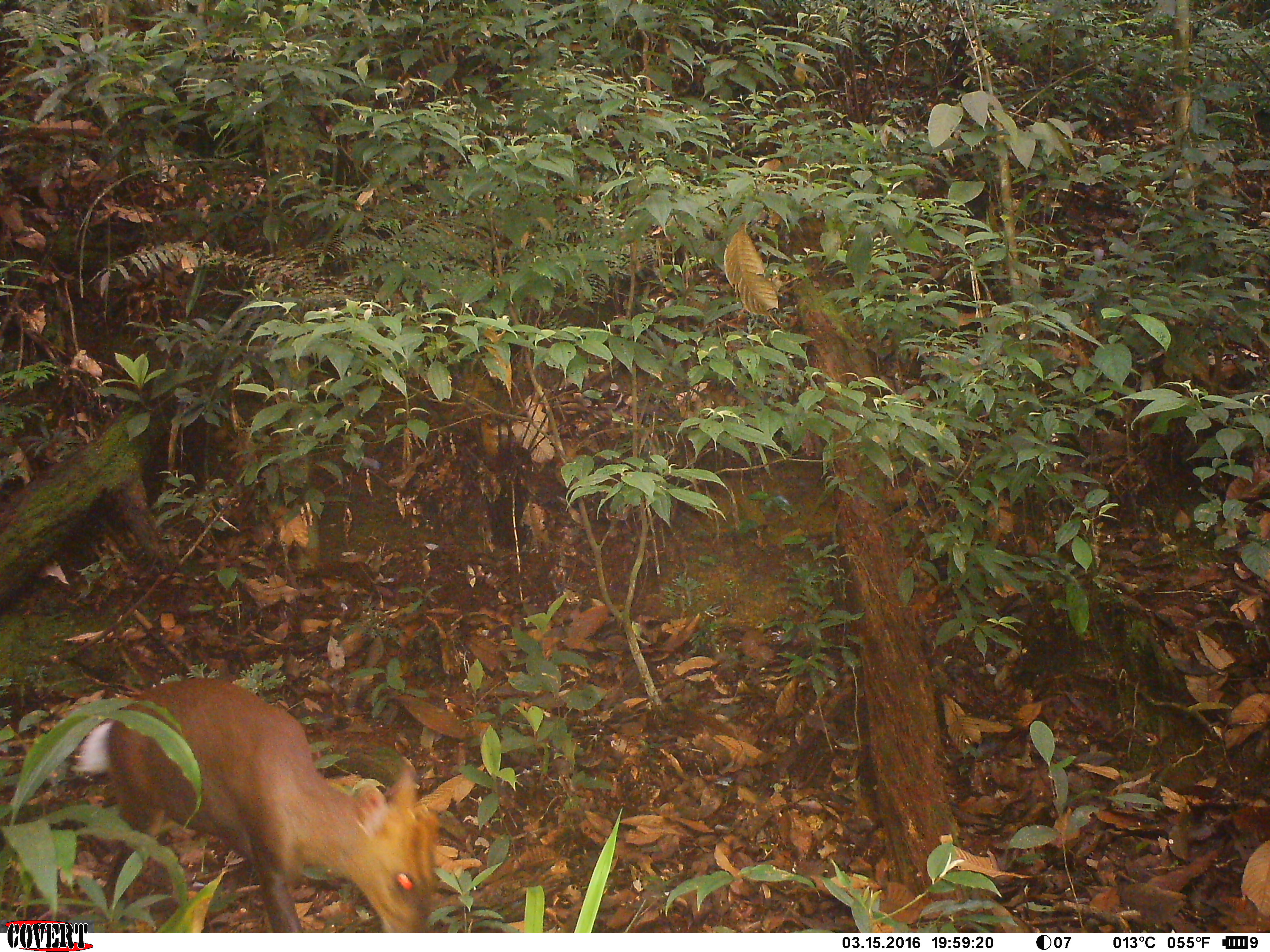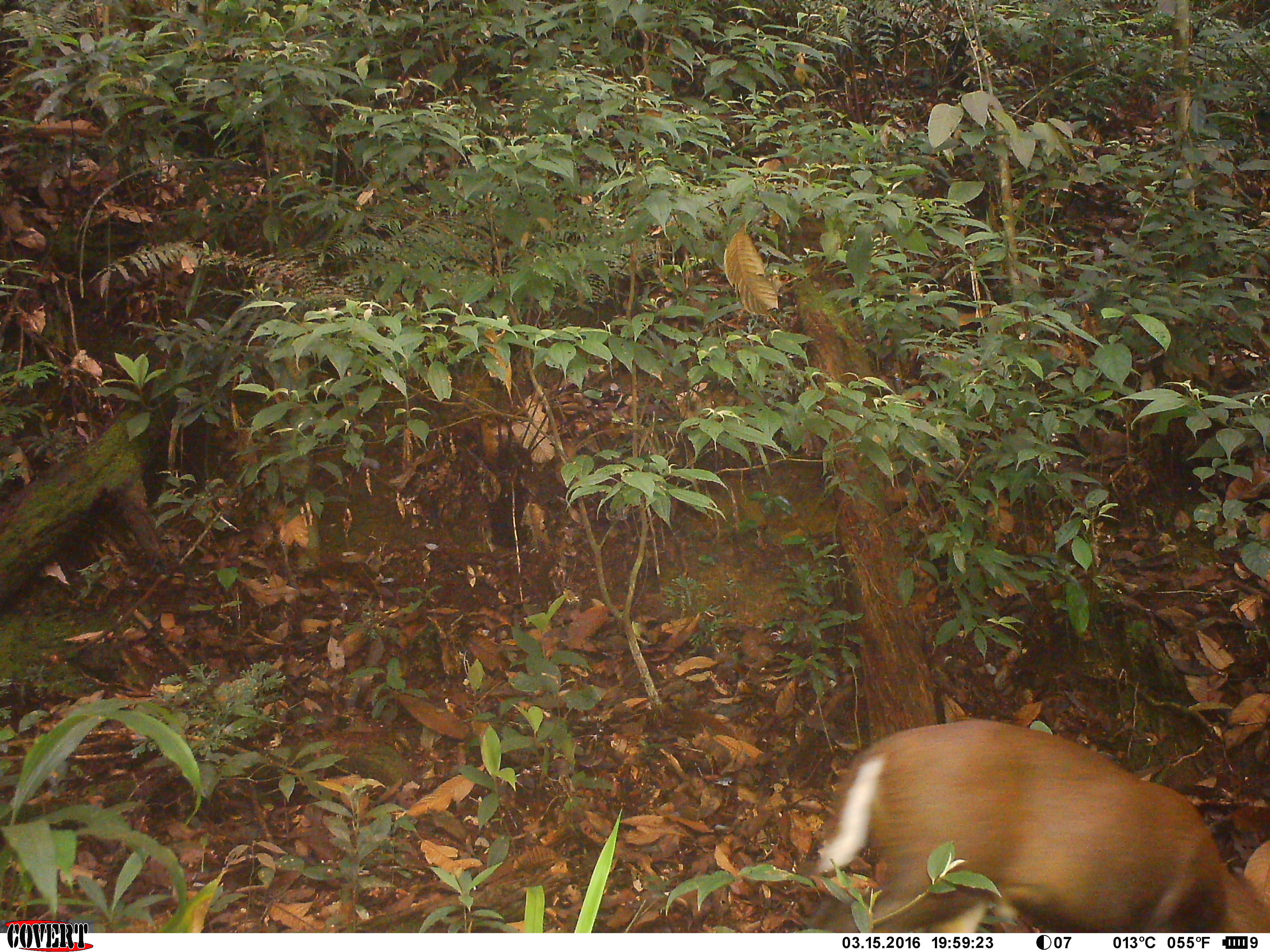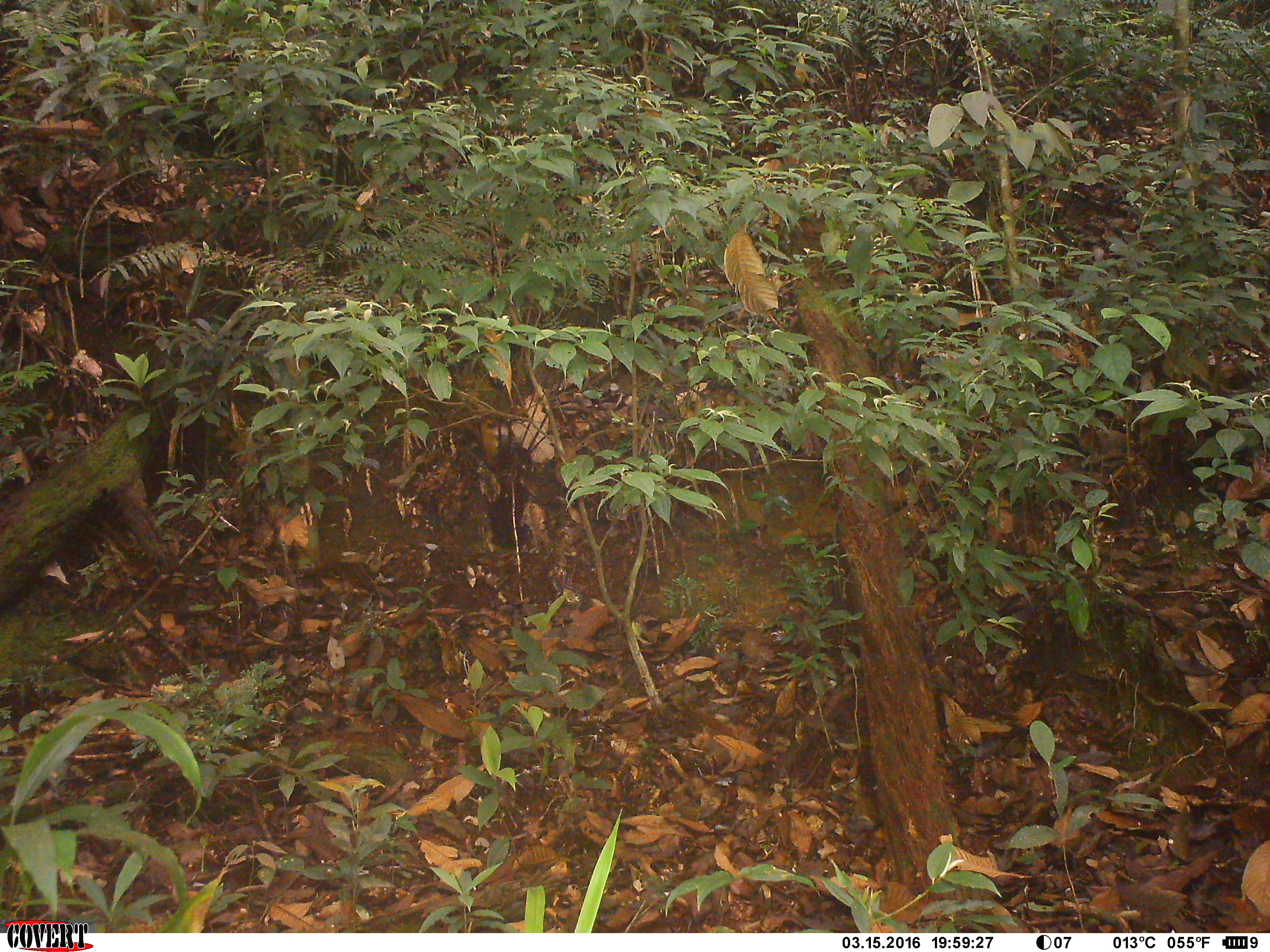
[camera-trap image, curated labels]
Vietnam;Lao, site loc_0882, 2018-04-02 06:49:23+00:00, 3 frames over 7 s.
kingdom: Animalia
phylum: Chordata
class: Mammalia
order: Artiodactyla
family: Cervidae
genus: Muntiacus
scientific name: Muntiacus rooseveltorum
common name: roosevelt's muntjac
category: roosevelts muntjac group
Roosevelts muntjac group (roosevelt's muntjac) (Muntiacus rooseveltorum). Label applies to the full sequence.